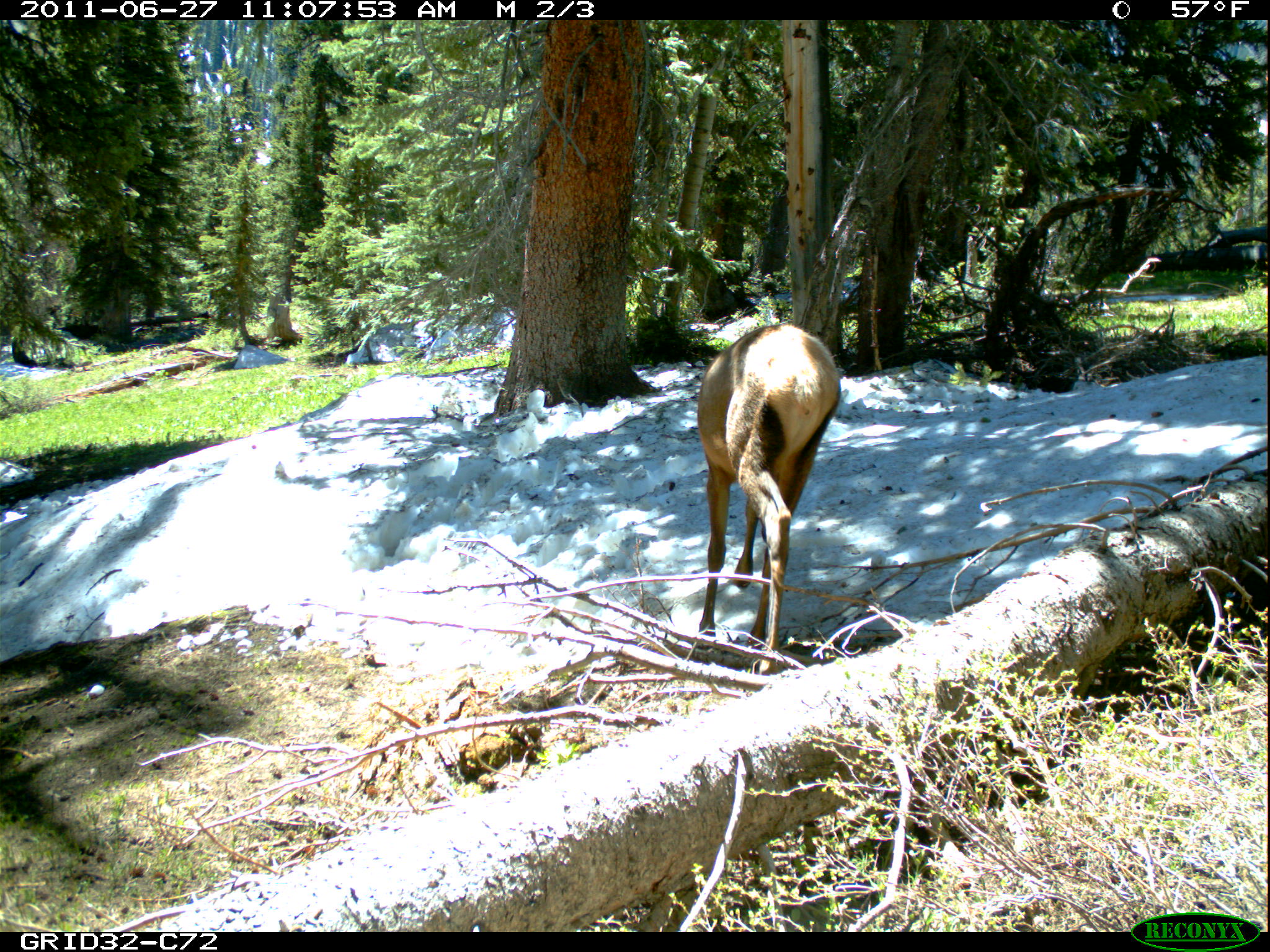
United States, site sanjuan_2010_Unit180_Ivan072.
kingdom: Animalia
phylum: Chordata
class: Mammalia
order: Artiodactyla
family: Cervidae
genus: Cervus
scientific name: Cervus elaphus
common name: red deer